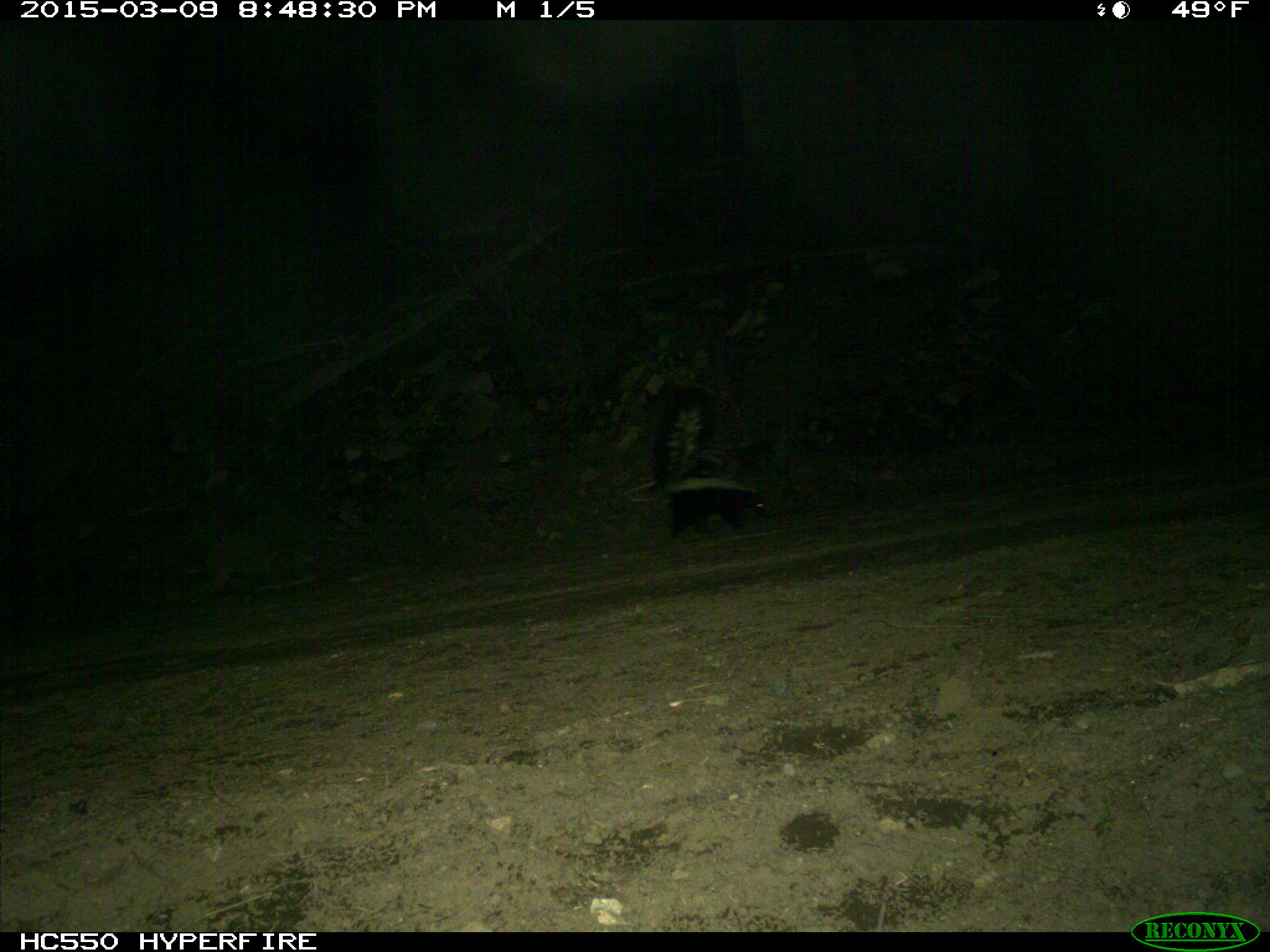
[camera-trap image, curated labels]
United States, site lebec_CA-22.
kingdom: Animalia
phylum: Chordata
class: Mammalia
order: Carnivora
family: Mephitidae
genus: Mephitis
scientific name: Mephitis mephitis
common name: striped skunk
Mephitis mephitis (striped skunk).